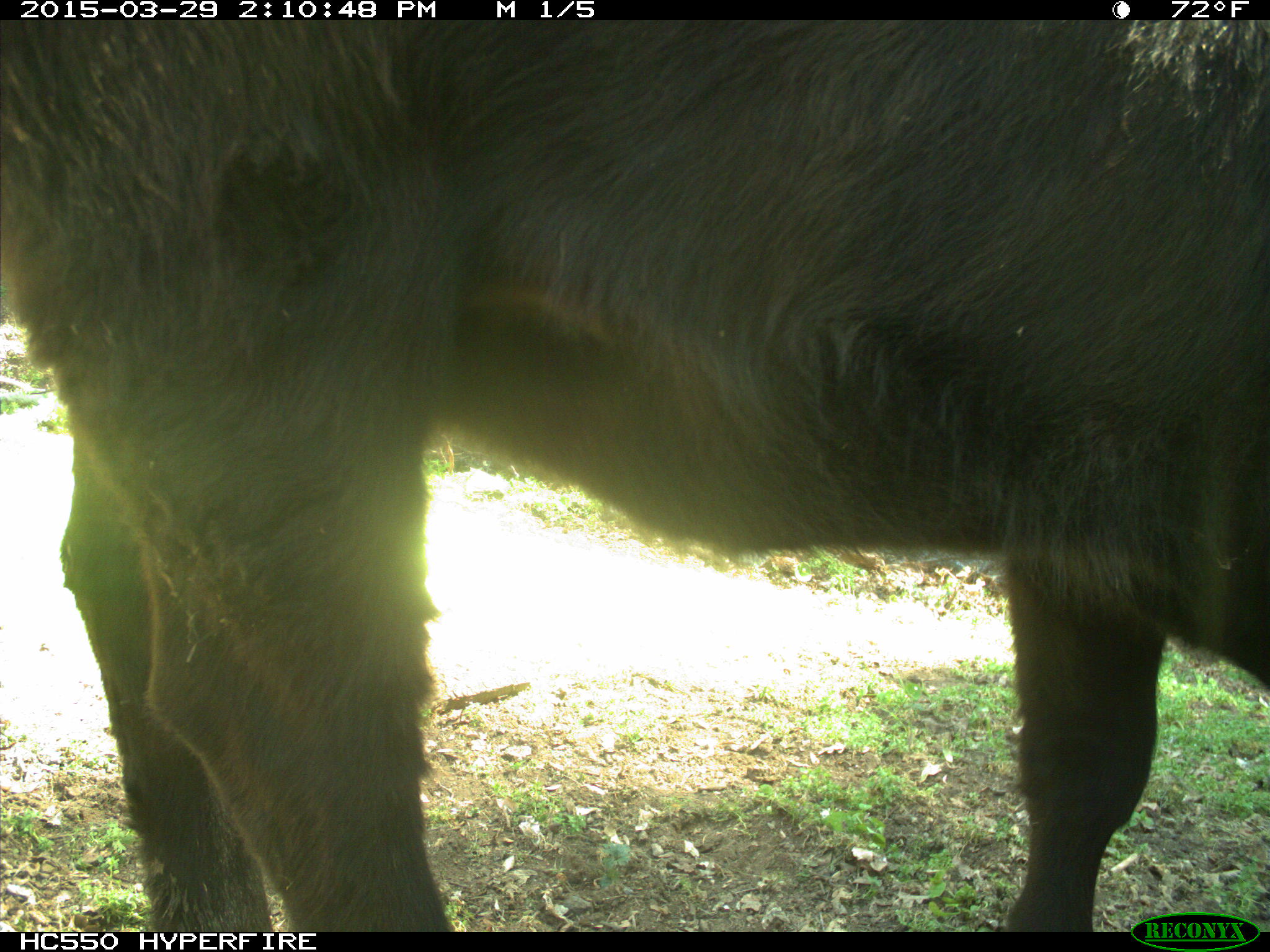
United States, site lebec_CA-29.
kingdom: Animalia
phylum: Chordata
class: Mammalia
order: Artiodactyla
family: Bovidae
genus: Bos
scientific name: Bos taurus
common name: domestic cow